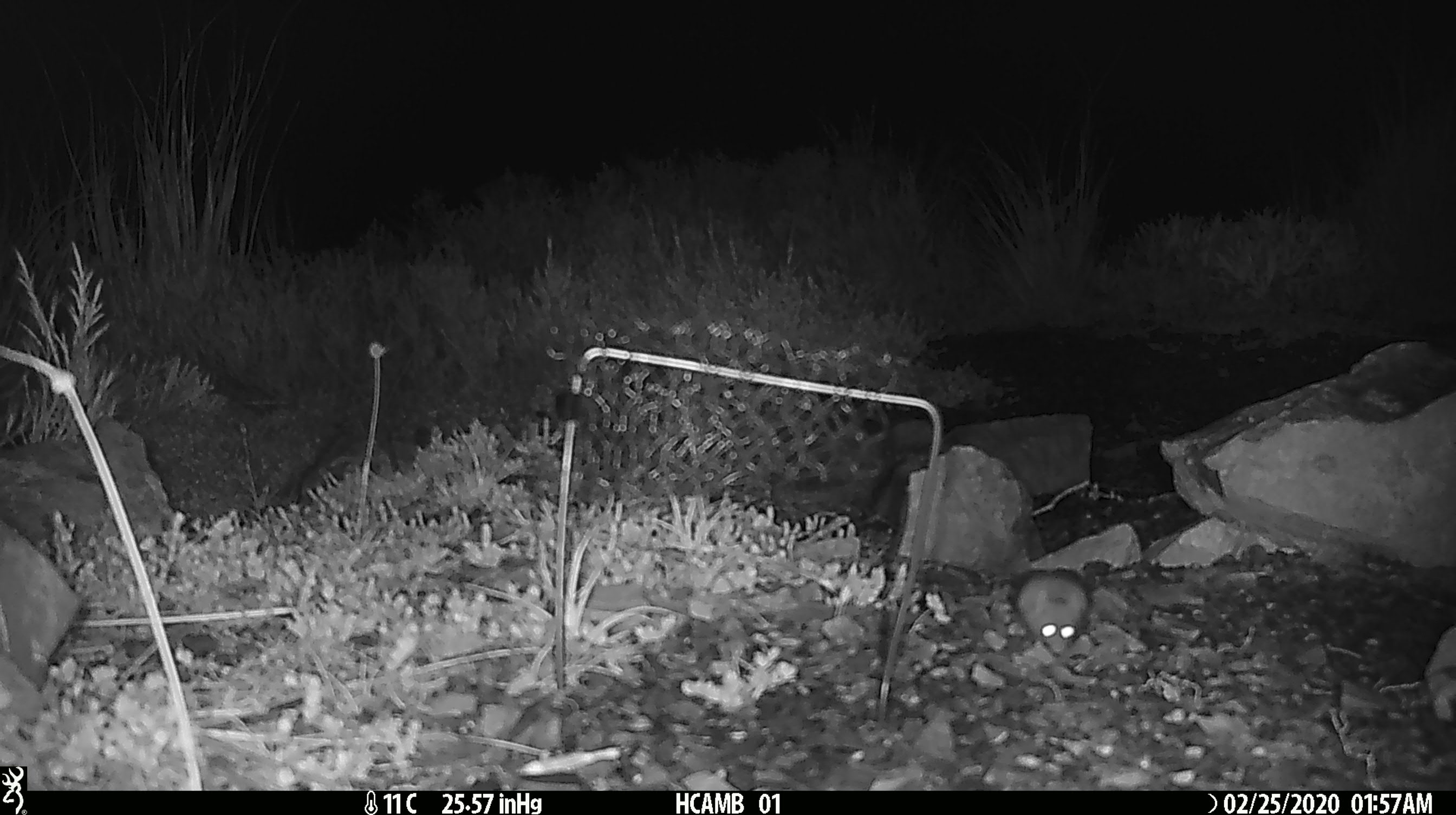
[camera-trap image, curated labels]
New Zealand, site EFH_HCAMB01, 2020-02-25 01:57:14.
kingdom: Animalia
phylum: Chordata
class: Mammalia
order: Rodentia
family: Muridae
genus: Mus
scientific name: Mus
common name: mouse